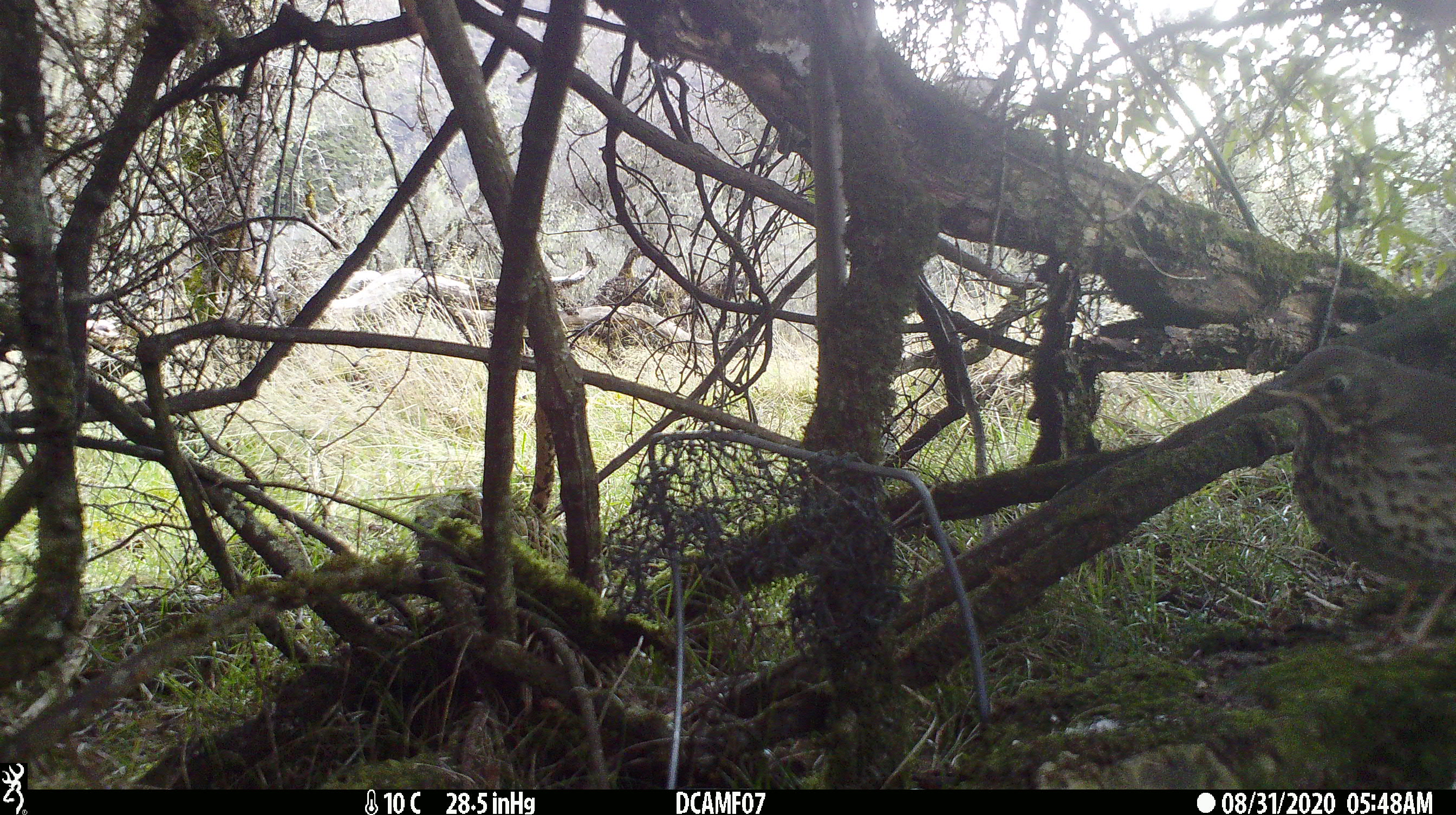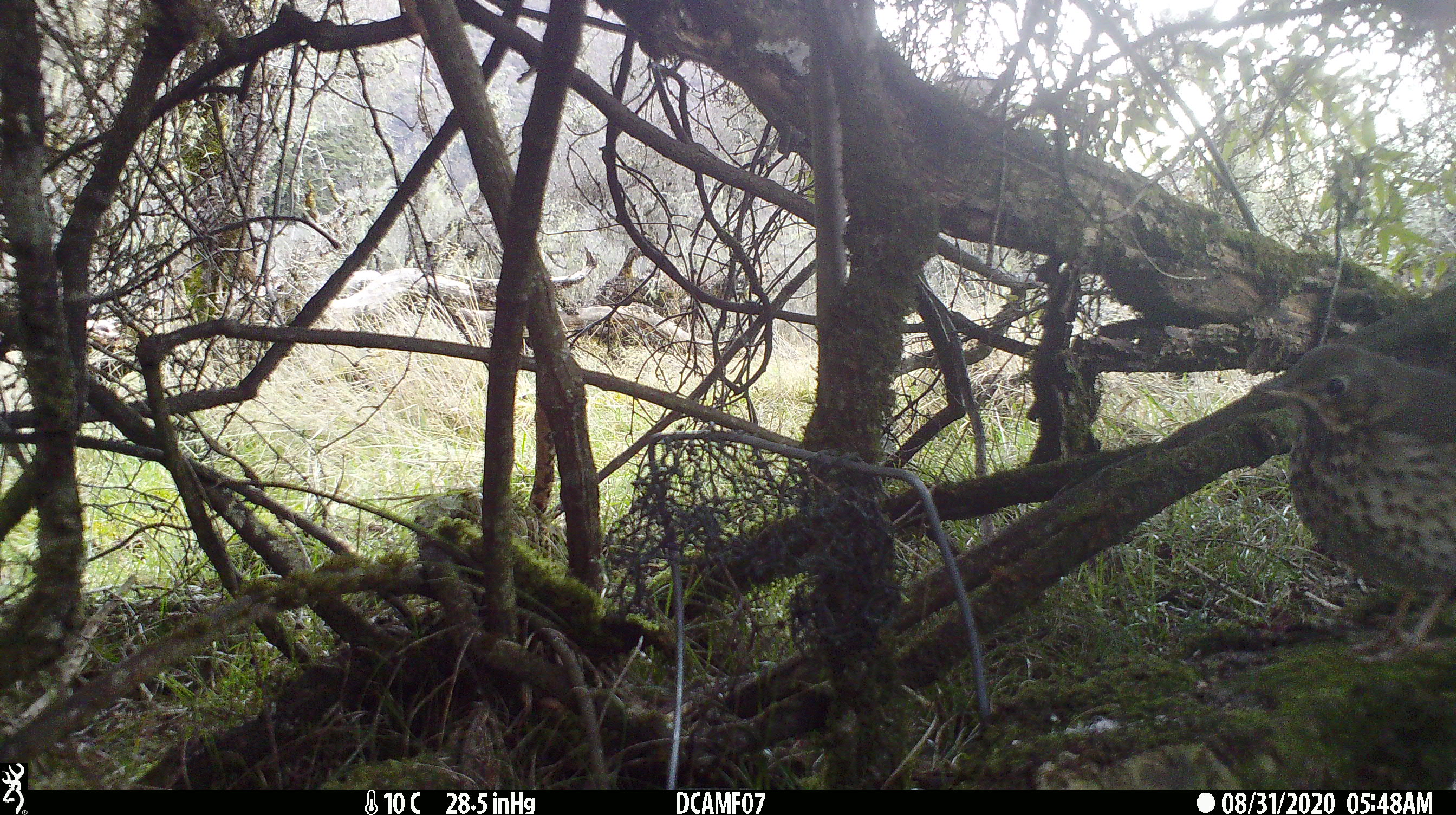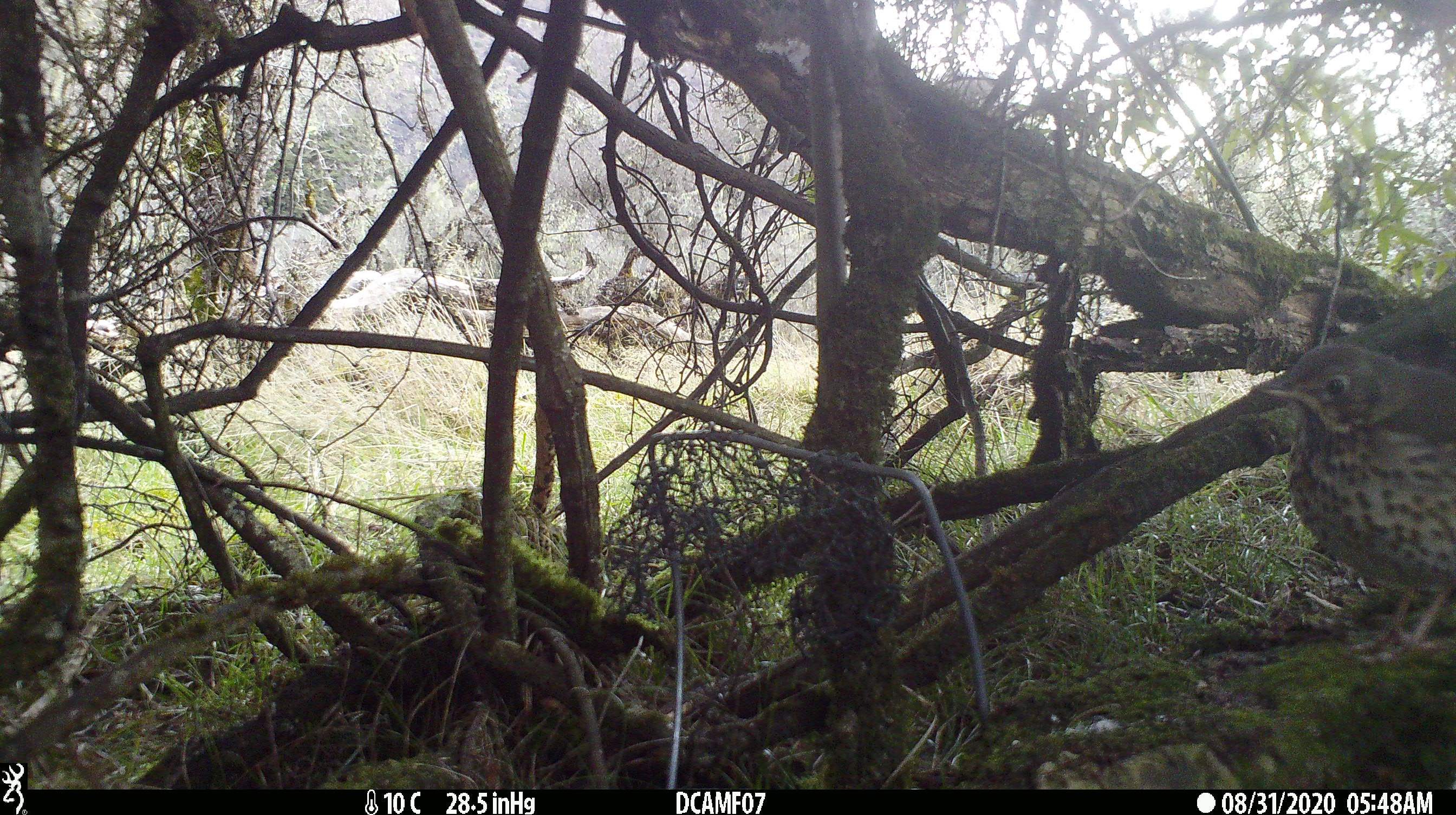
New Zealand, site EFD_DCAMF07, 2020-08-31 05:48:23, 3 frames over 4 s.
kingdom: Animalia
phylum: Chordata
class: Aves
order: Passeriformes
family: Turdidae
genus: Turdus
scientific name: Turdus philomelos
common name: song thrush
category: thrush